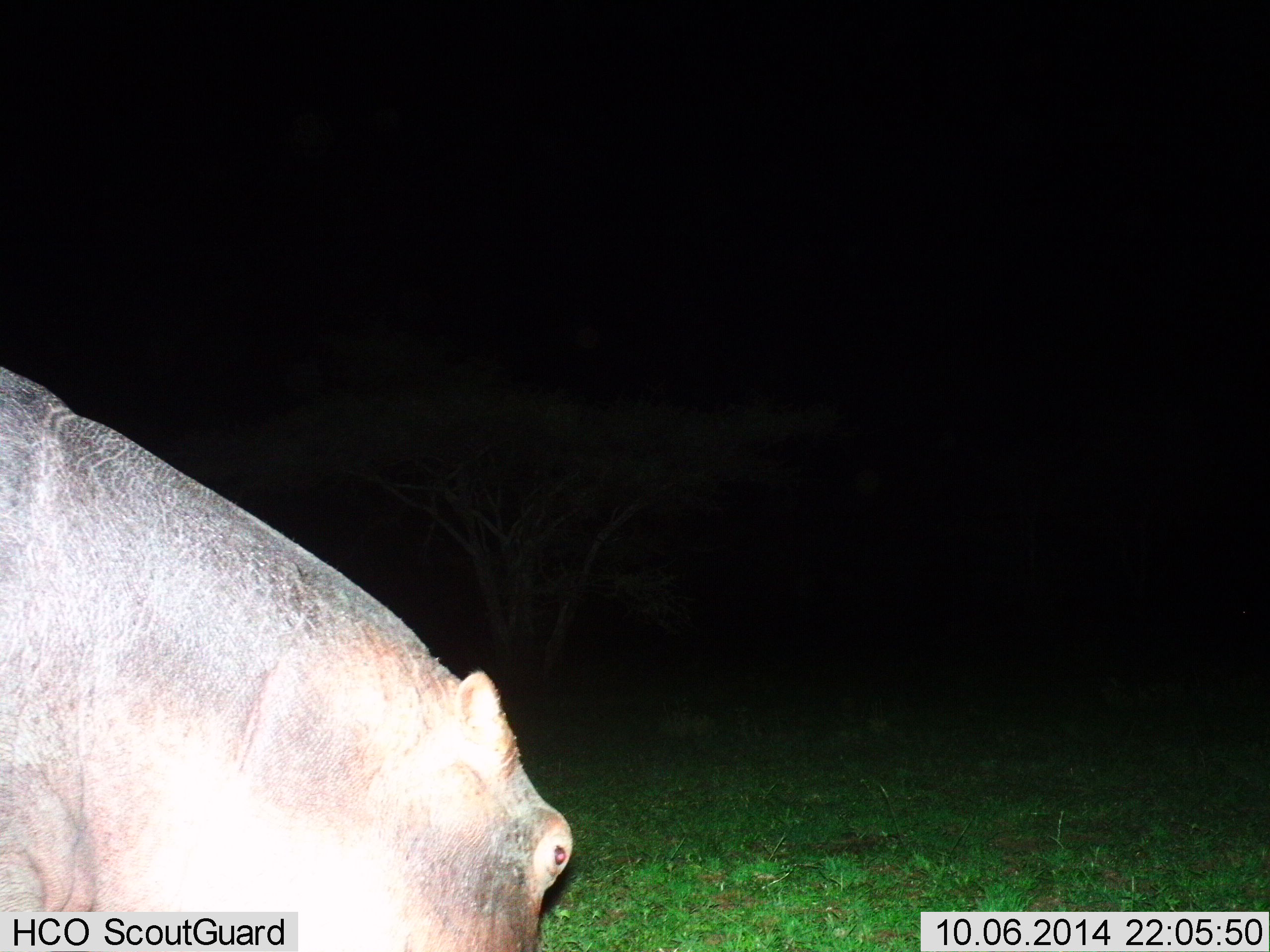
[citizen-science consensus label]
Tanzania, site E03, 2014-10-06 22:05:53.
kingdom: Animalia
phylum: Chordata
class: Mammalia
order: Artiodactyla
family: Hippopotamidae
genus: Hippopotamus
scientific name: Hippopotamus amphibius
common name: hippopotamus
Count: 1.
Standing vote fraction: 20%.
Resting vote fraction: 0%.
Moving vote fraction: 30%.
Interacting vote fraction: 0%.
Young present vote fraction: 0%.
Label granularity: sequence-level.